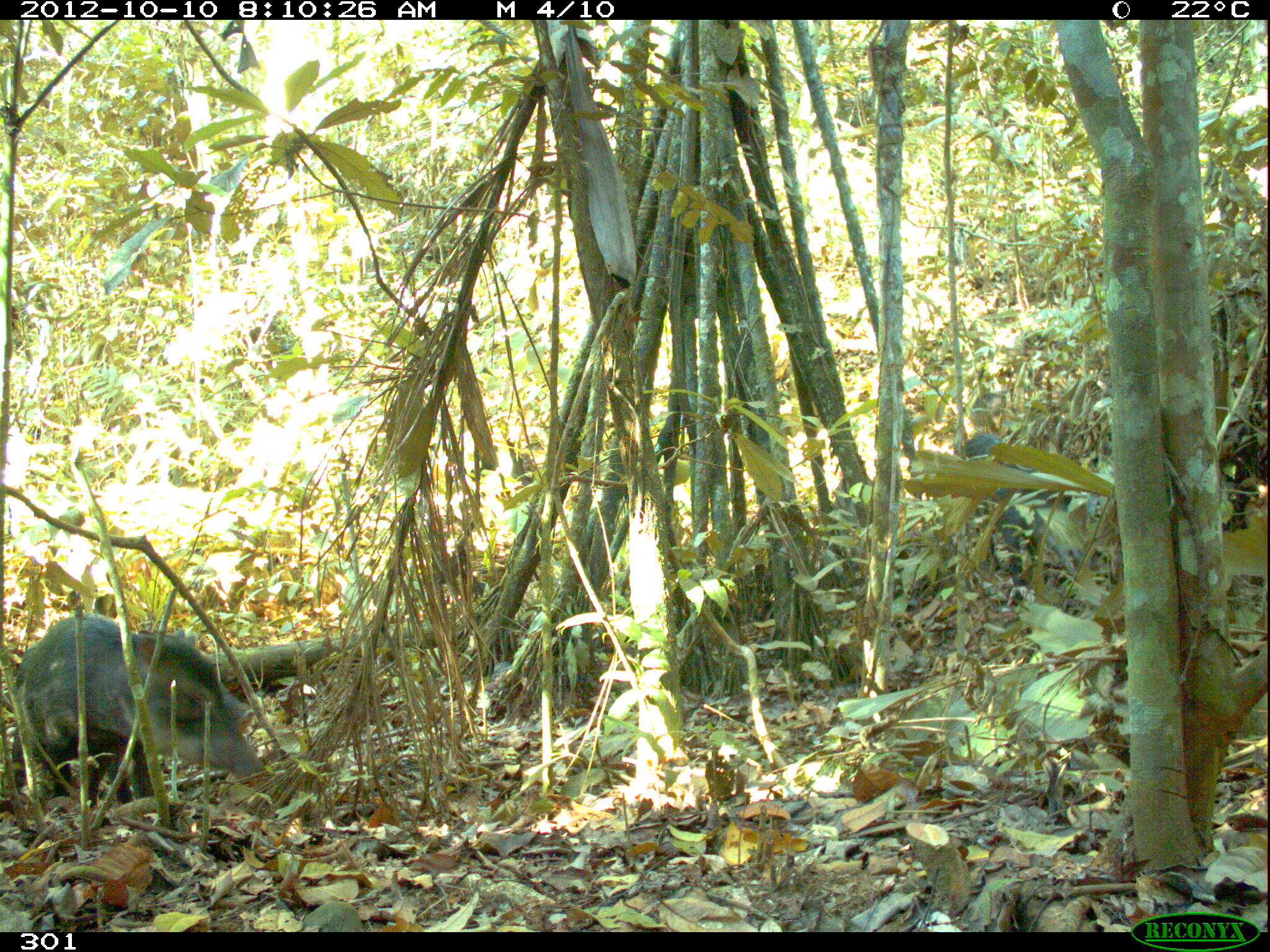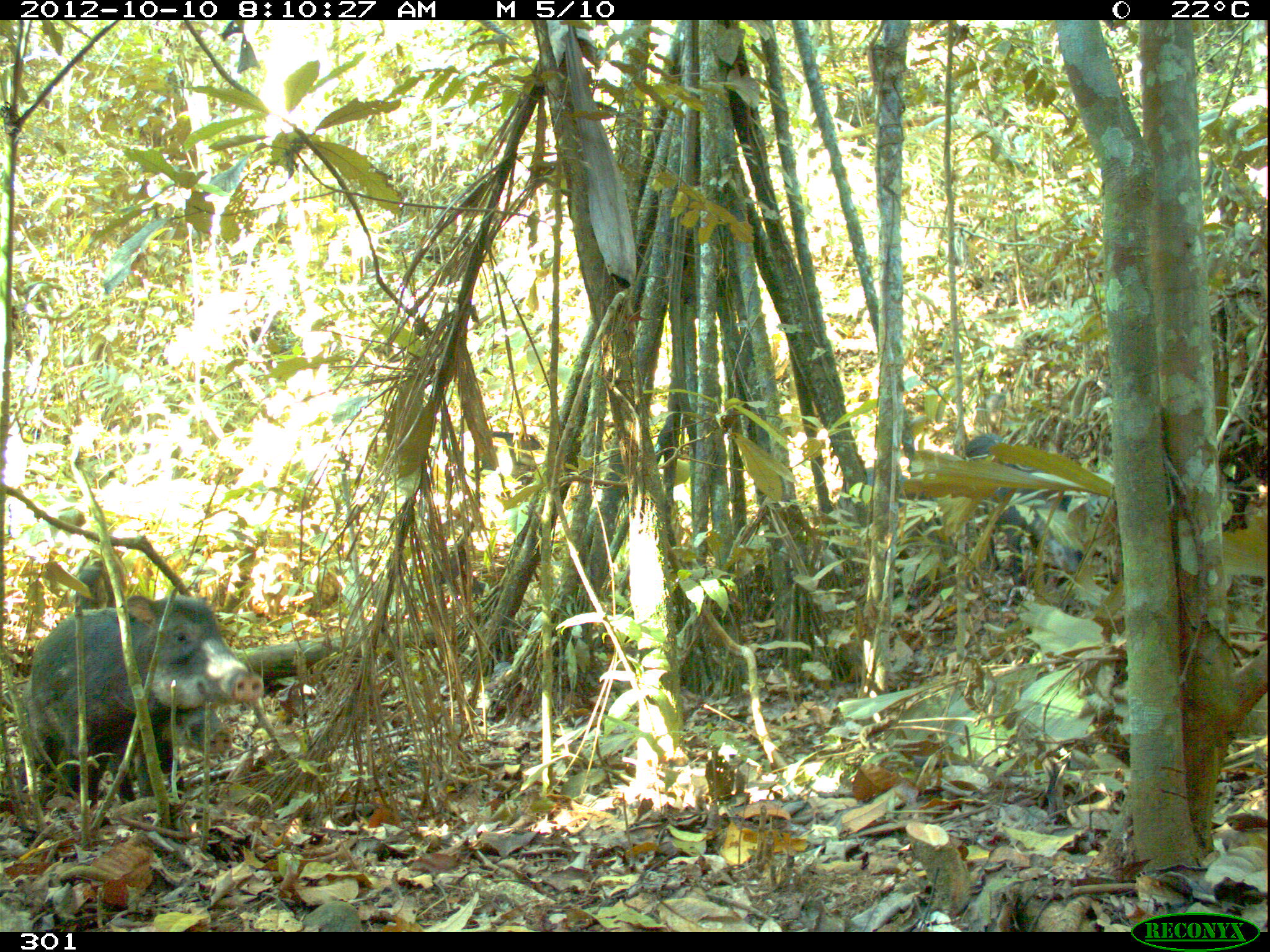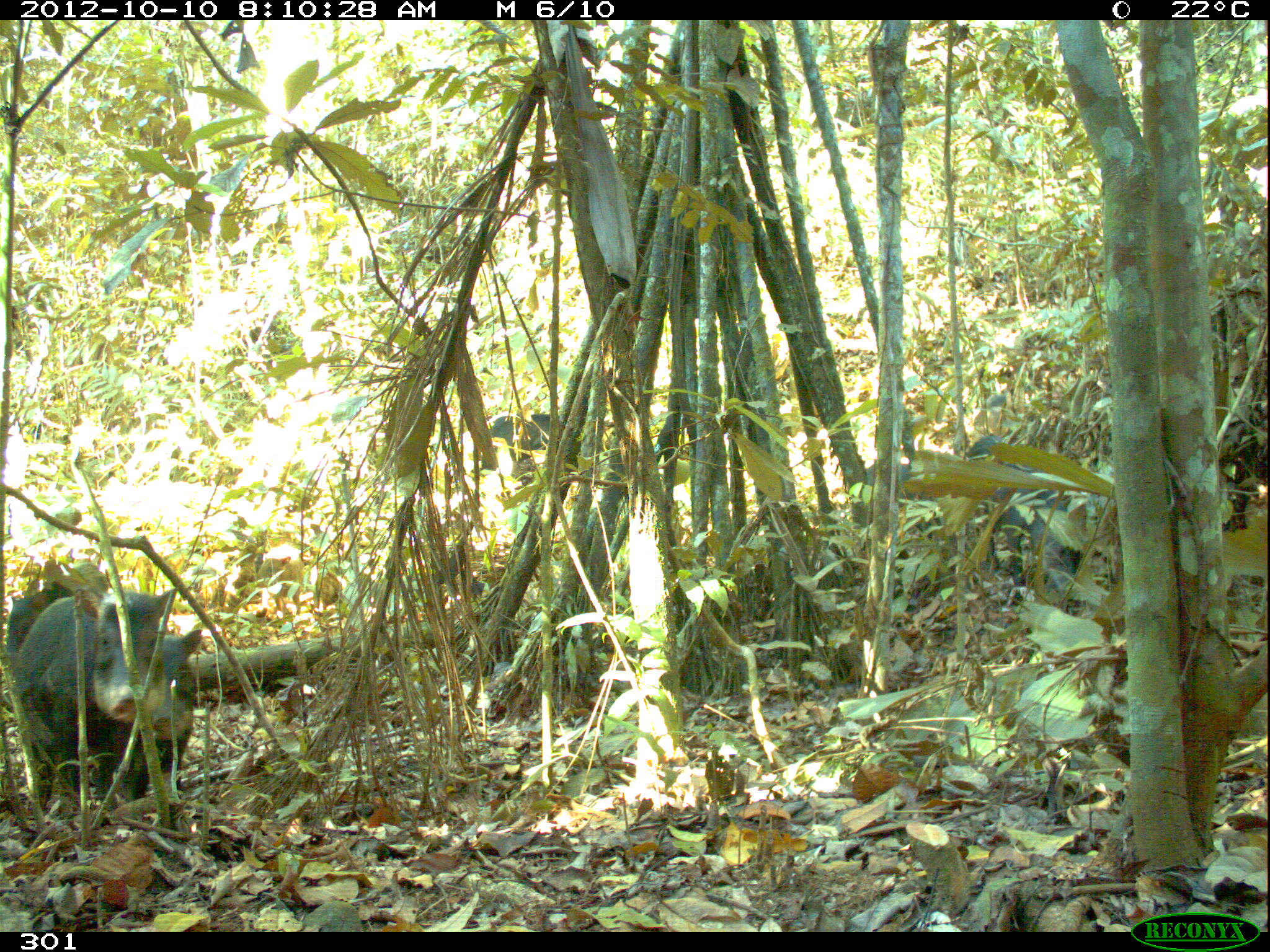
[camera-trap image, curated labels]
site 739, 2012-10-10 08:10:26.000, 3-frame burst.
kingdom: Animalia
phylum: Chordata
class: Mammalia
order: Artiodactyla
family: Tayassuidae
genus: Tayassu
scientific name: Tayassu pecari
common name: white-lipped peccary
Tayassu pecari (white-lipped peccary).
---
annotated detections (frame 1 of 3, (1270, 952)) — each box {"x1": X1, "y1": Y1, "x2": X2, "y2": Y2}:
tayassu pecari: {"x1": 8, "y1": 613, "x2": 267, "y2": 808}; {"x1": 86, "y1": 629, "x2": 257, "y2": 807}; {"x1": 959, "y1": 432, "x2": 1091, "y2": 605}; {"x1": 969, "y1": 388, "x2": 1030, "y2": 433}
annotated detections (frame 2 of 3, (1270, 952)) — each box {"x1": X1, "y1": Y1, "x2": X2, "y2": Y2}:
tayassu pecari: {"x1": 17, "y1": 594, "x2": 264, "y2": 811}; {"x1": 961, "y1": 432, "x2": 1084, "y2": 601}; {"x1": 126, "y1": 703, "x2": 231, "y2": 800}; {"x1": 836, "y1": 465, "x2": 952, "y2": 550}; {"x1": 71, "y1": 551, "x2": 125, "y2": 617}; {"x1": 471, "y1": 432, "x2": 544, "y2": 474}; {"x1": 980, "y1": 386, "x2": 1007, "y2": 417}